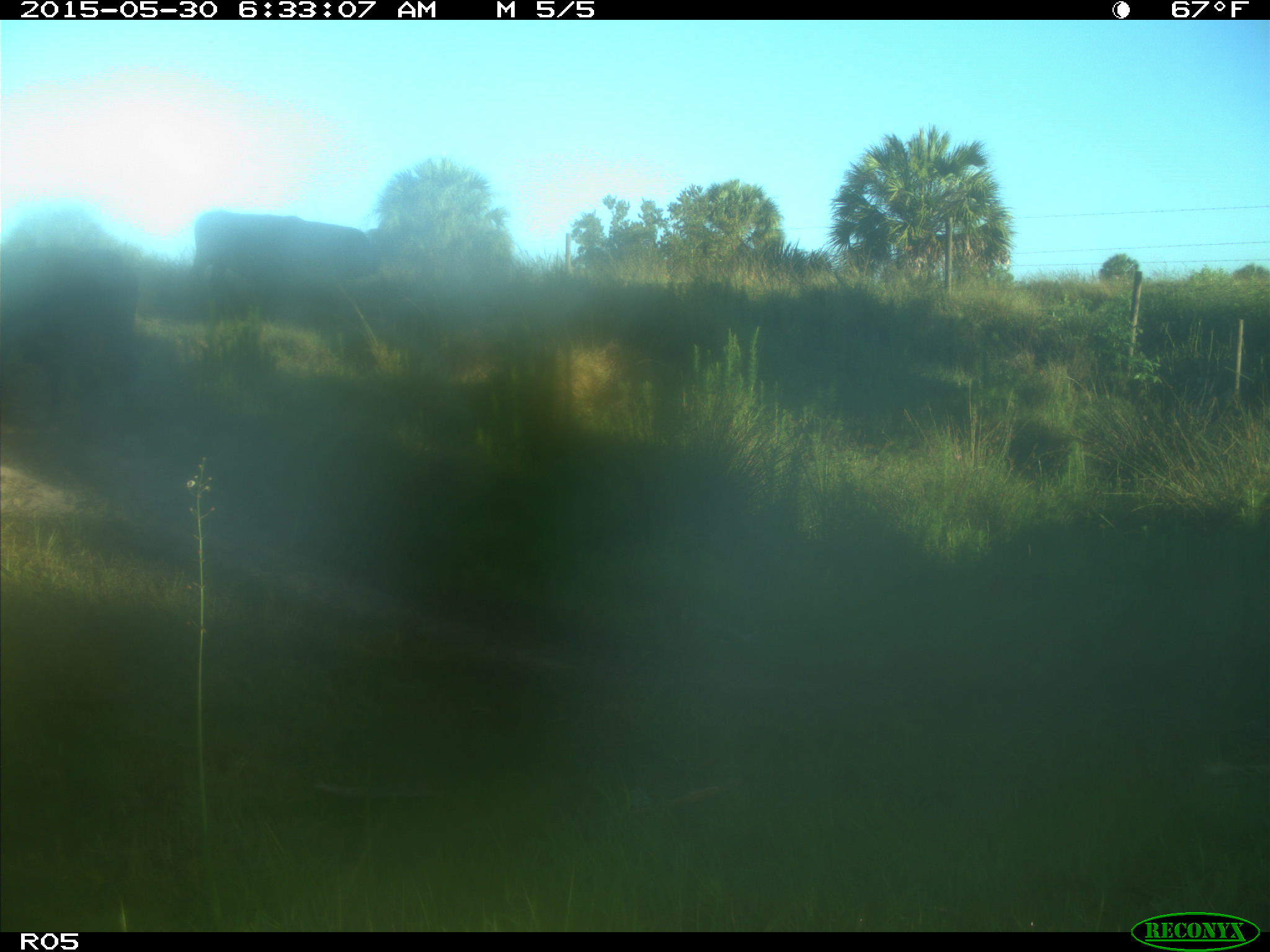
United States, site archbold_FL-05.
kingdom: Animalia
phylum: Chordata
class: Mammalia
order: Artiodactyla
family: Bovidae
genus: Bos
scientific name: Bos taurus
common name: domestic cow